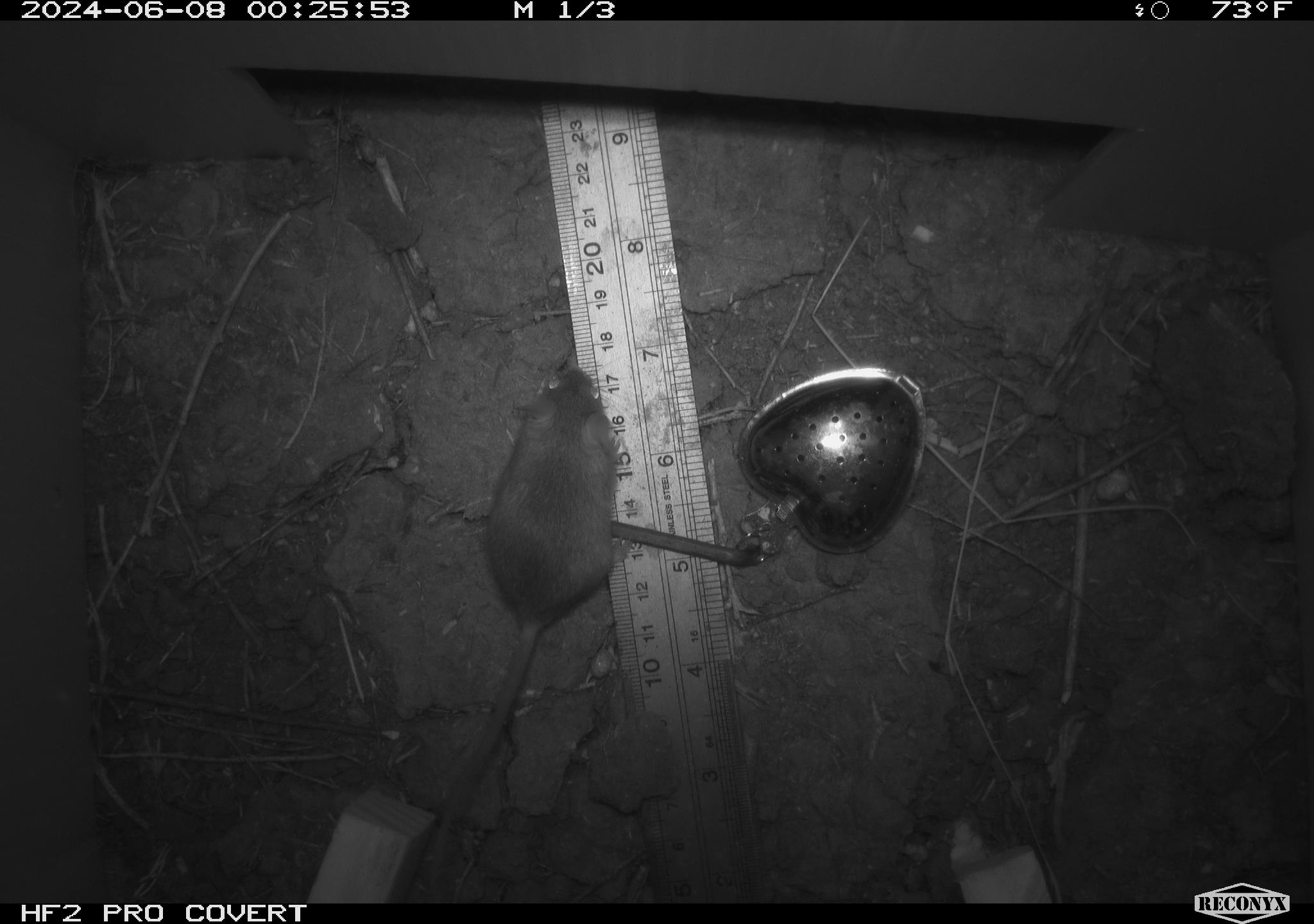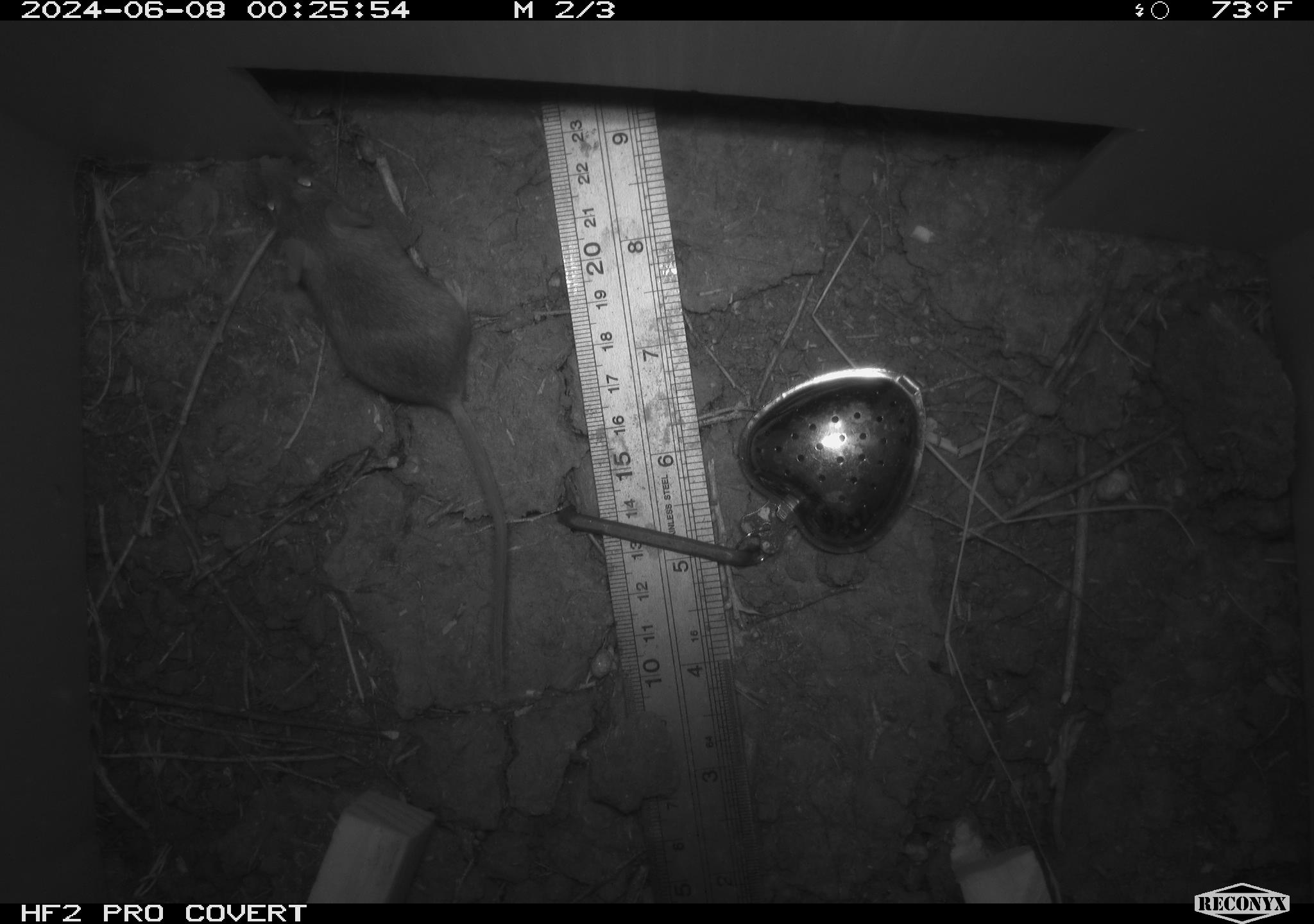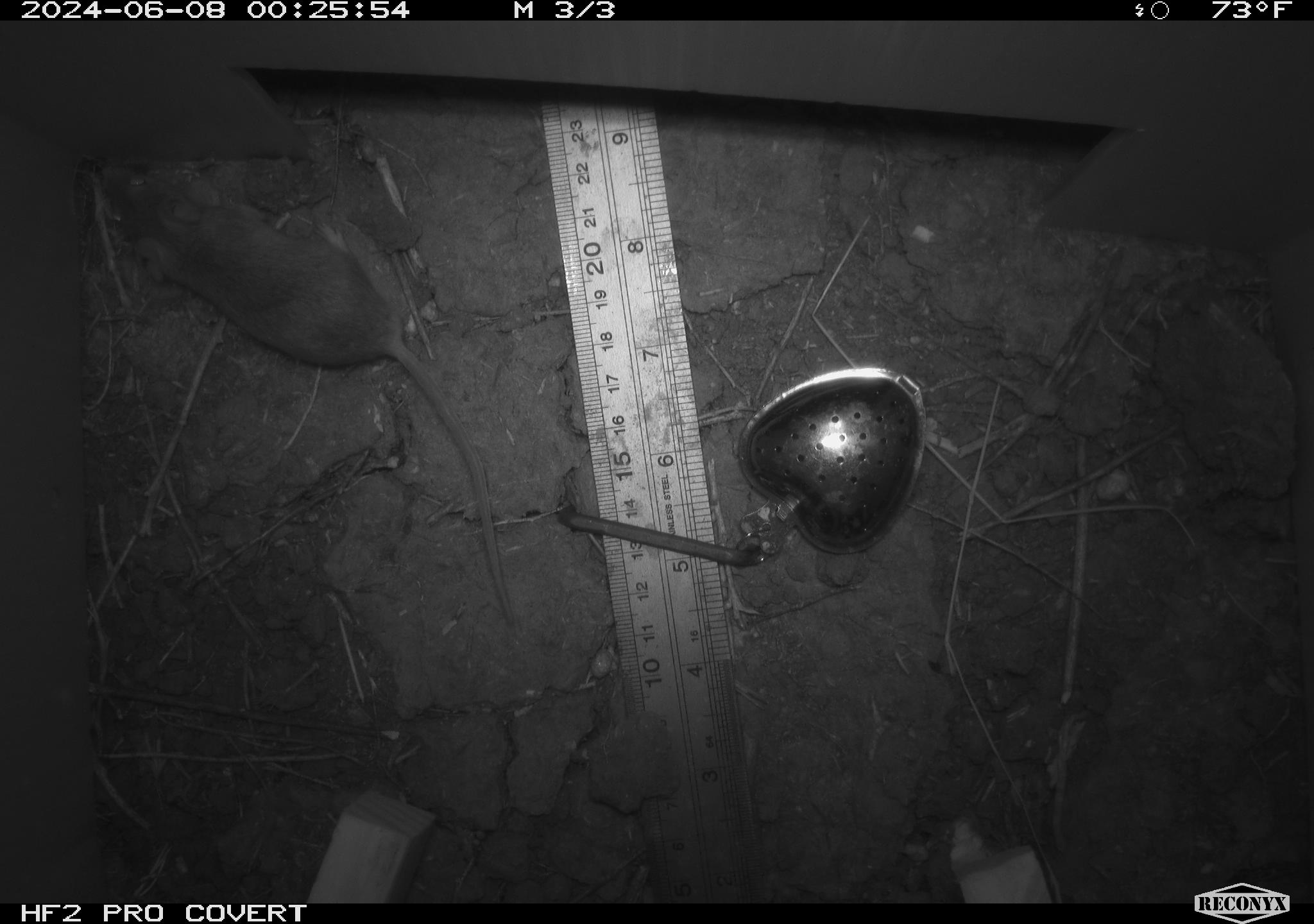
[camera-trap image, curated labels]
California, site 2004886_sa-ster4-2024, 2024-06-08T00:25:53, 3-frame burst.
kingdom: Animalia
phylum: Chordata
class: Mammalia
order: Rodentia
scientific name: Rodentia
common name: mouse species